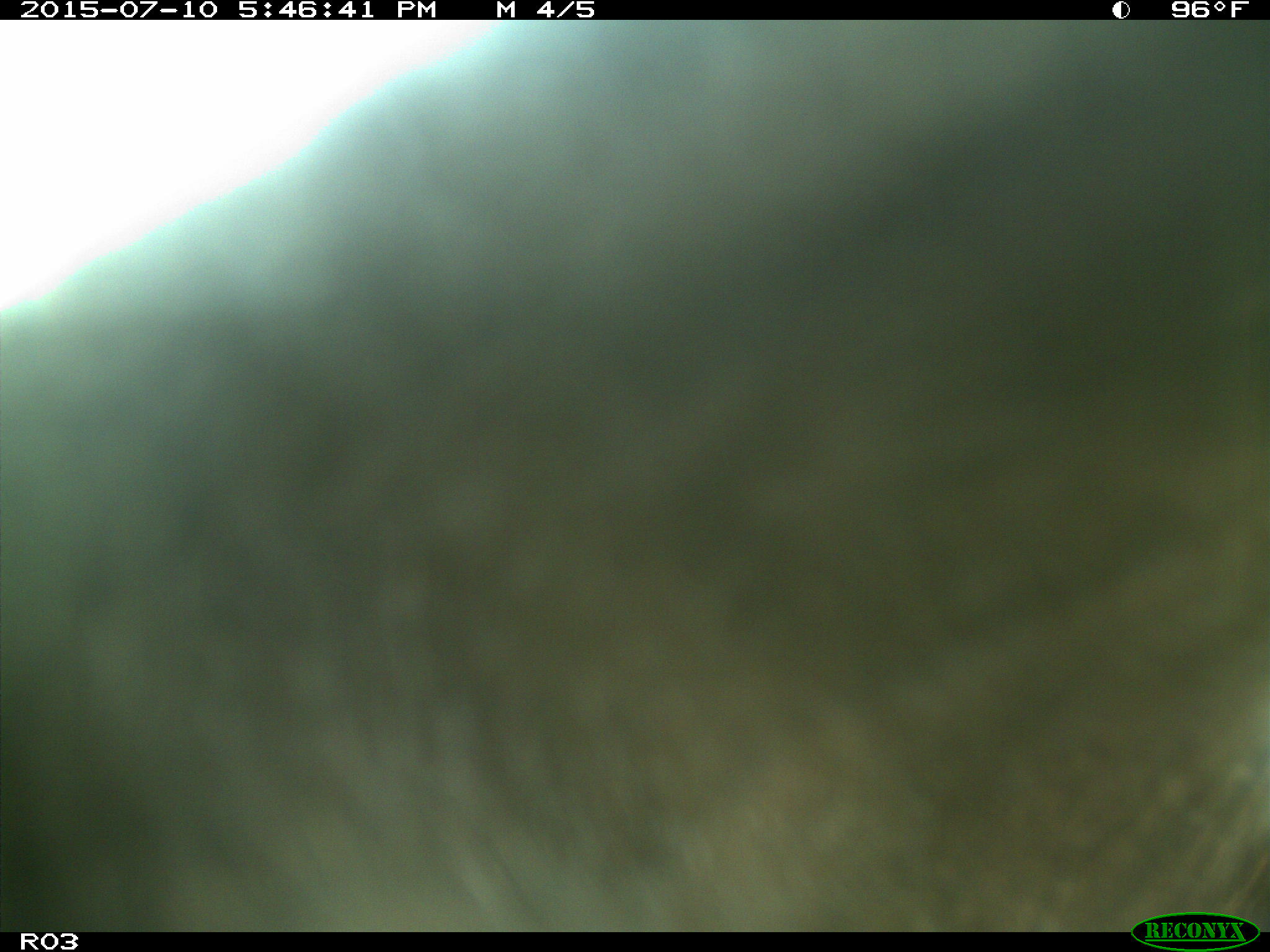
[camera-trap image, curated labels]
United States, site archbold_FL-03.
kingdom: Animalia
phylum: Chordata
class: Mammalia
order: Artiodactyla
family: Bovidae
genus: Bos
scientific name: Bos taurus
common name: domestic cow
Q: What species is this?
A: Bos taurus (domestic cow).